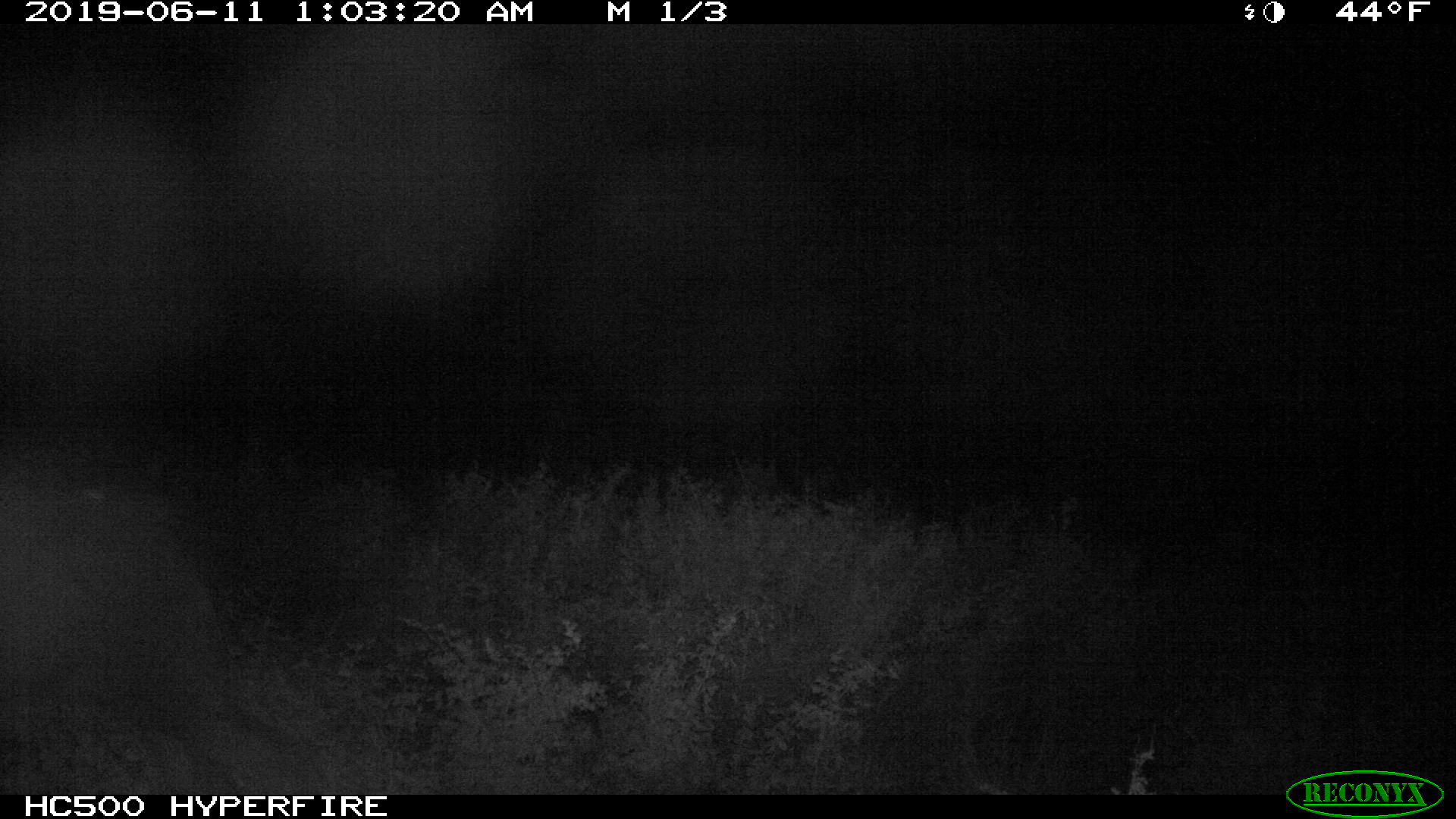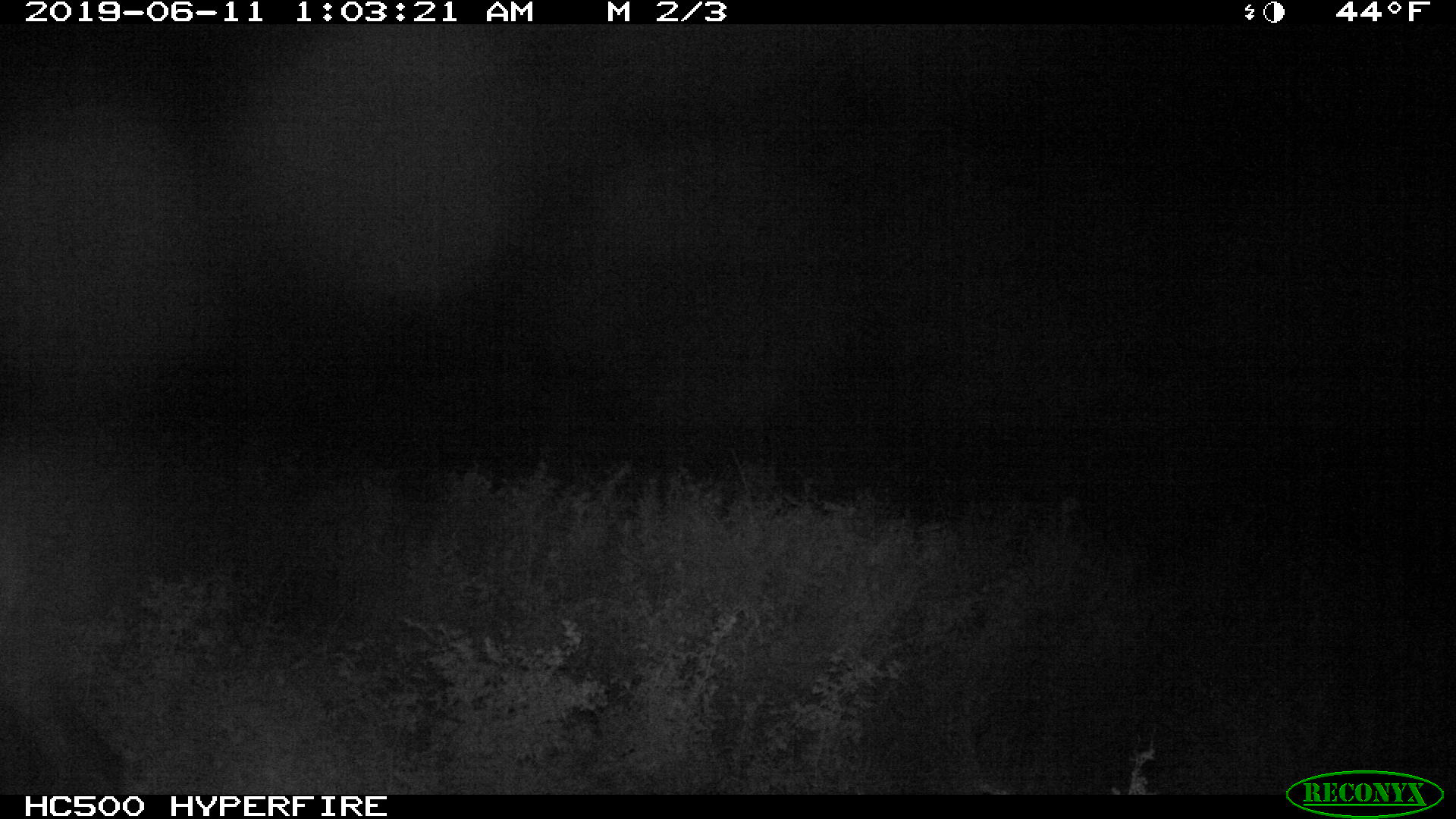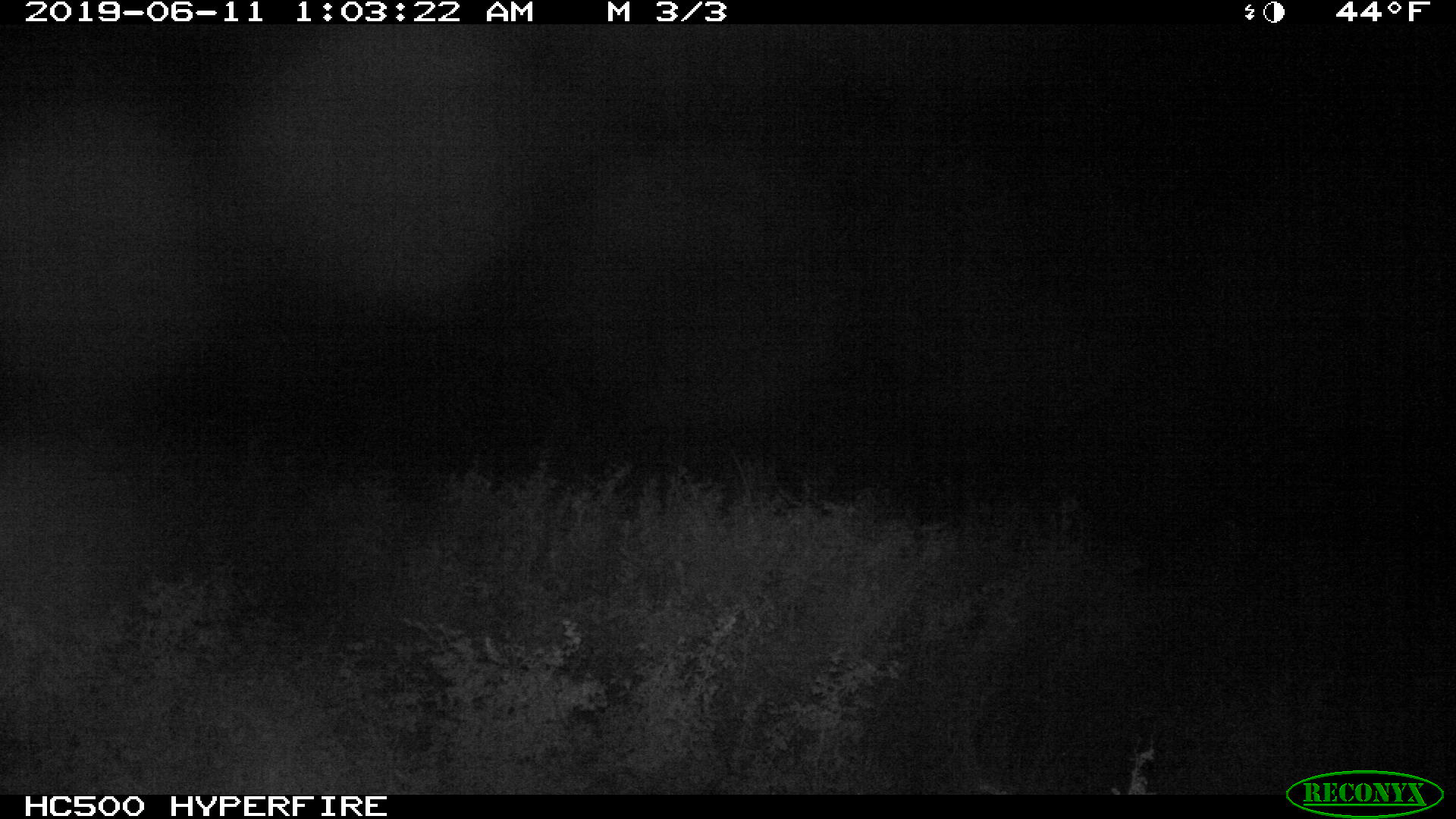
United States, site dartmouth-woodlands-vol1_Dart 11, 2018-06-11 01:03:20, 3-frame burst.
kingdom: Animalia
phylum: Chordata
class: Mammalia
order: Artiodactyla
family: Cervidae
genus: Alces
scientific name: Alces alces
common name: moose